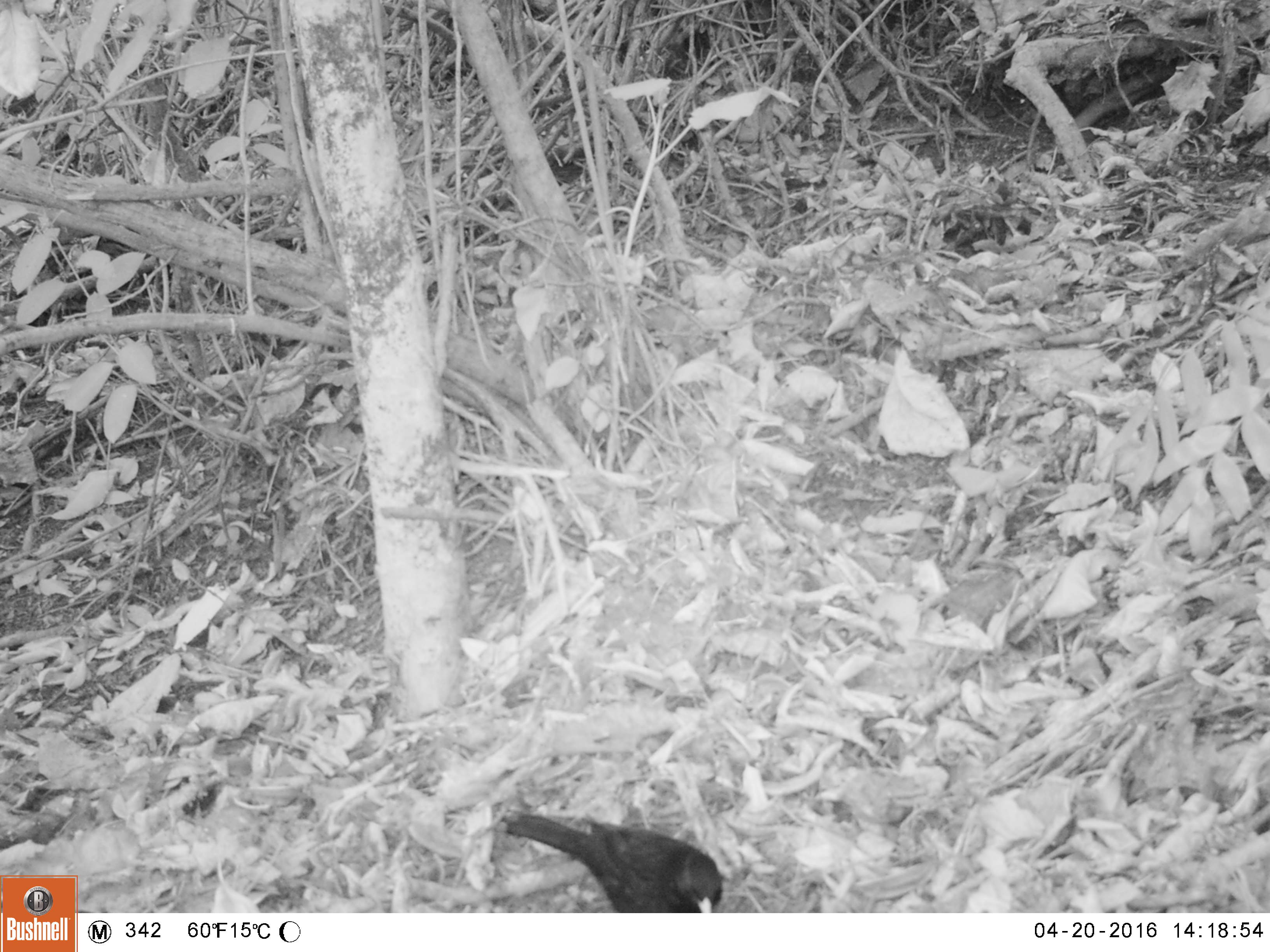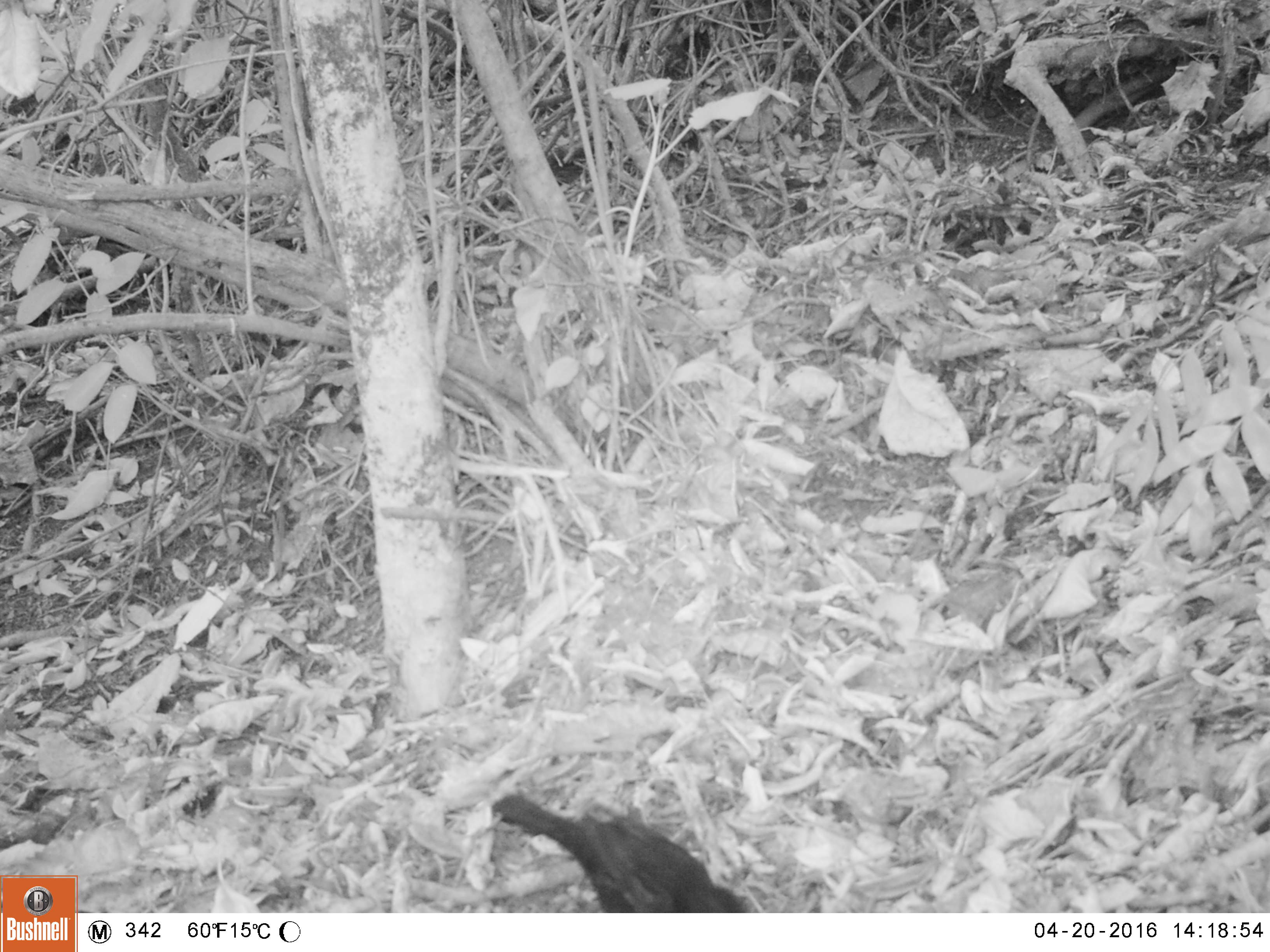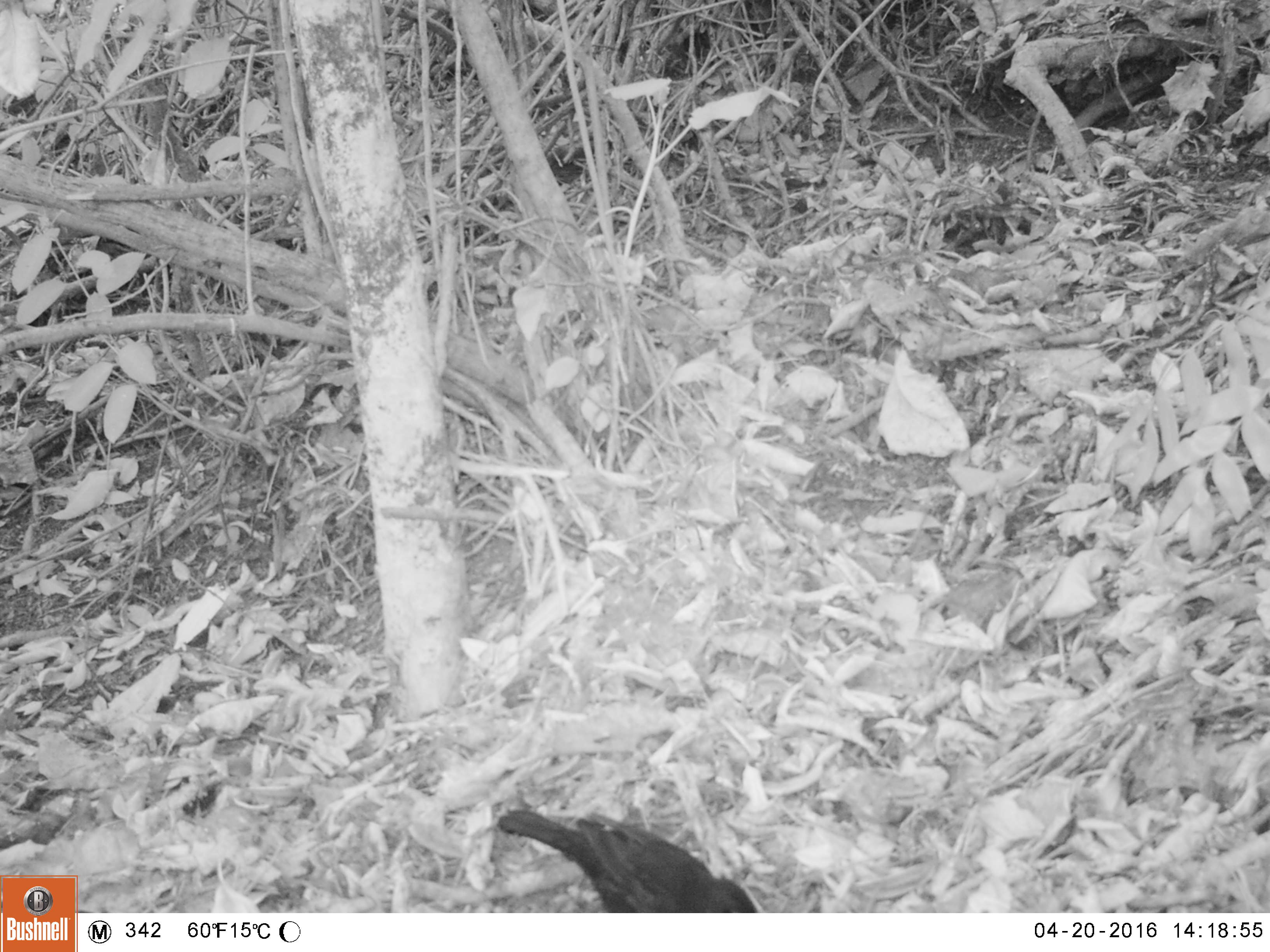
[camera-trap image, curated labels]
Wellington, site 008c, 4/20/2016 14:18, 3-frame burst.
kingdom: Animalia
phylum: Chordata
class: Aves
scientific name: Aves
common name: bird